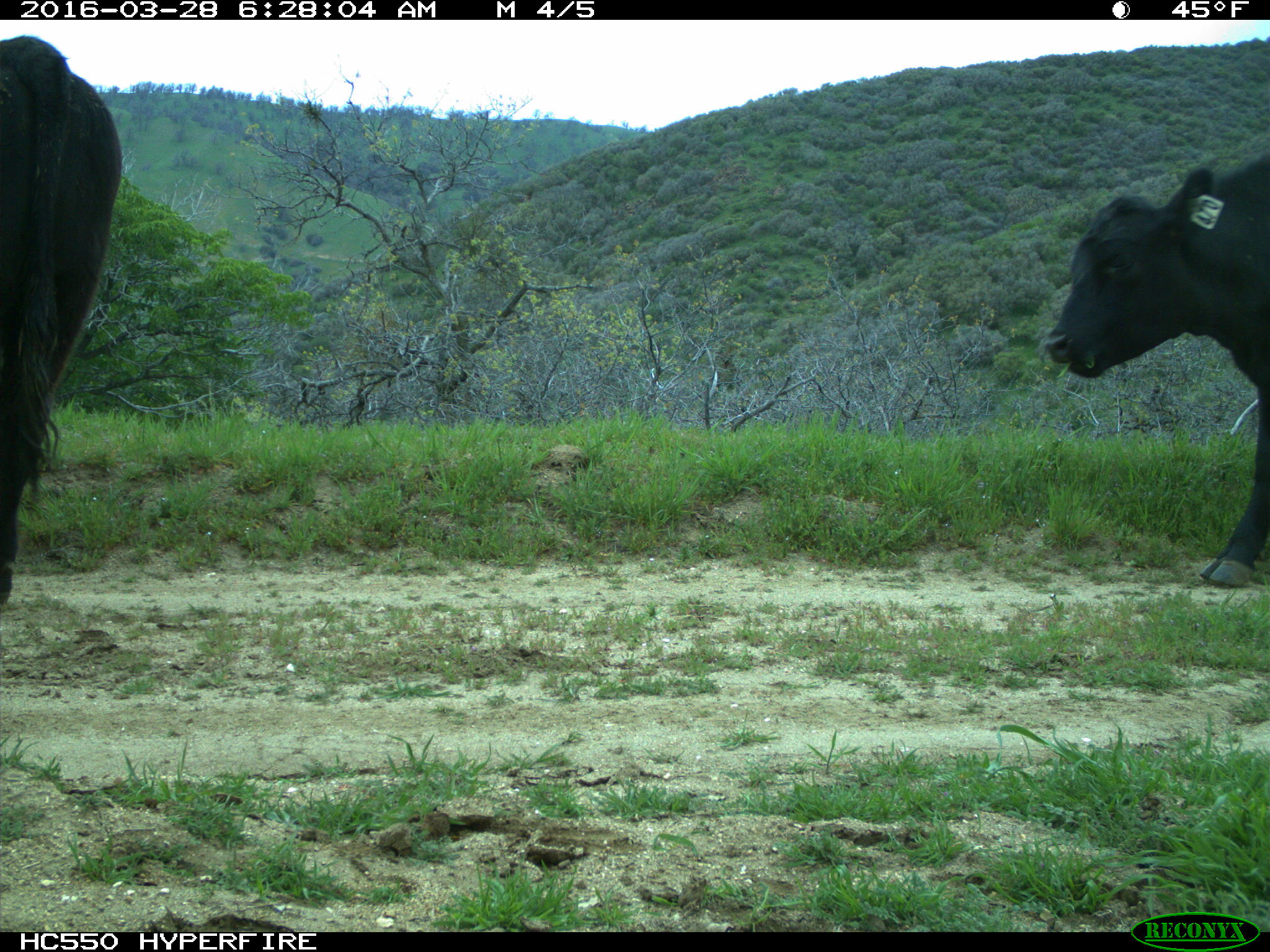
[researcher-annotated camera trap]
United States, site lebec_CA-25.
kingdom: Animalia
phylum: Chordata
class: Mammalia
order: Artiodactyla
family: Bovidae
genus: Bos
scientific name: Bos taurus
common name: domestic cow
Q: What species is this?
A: Bos taurus (domestic cow).